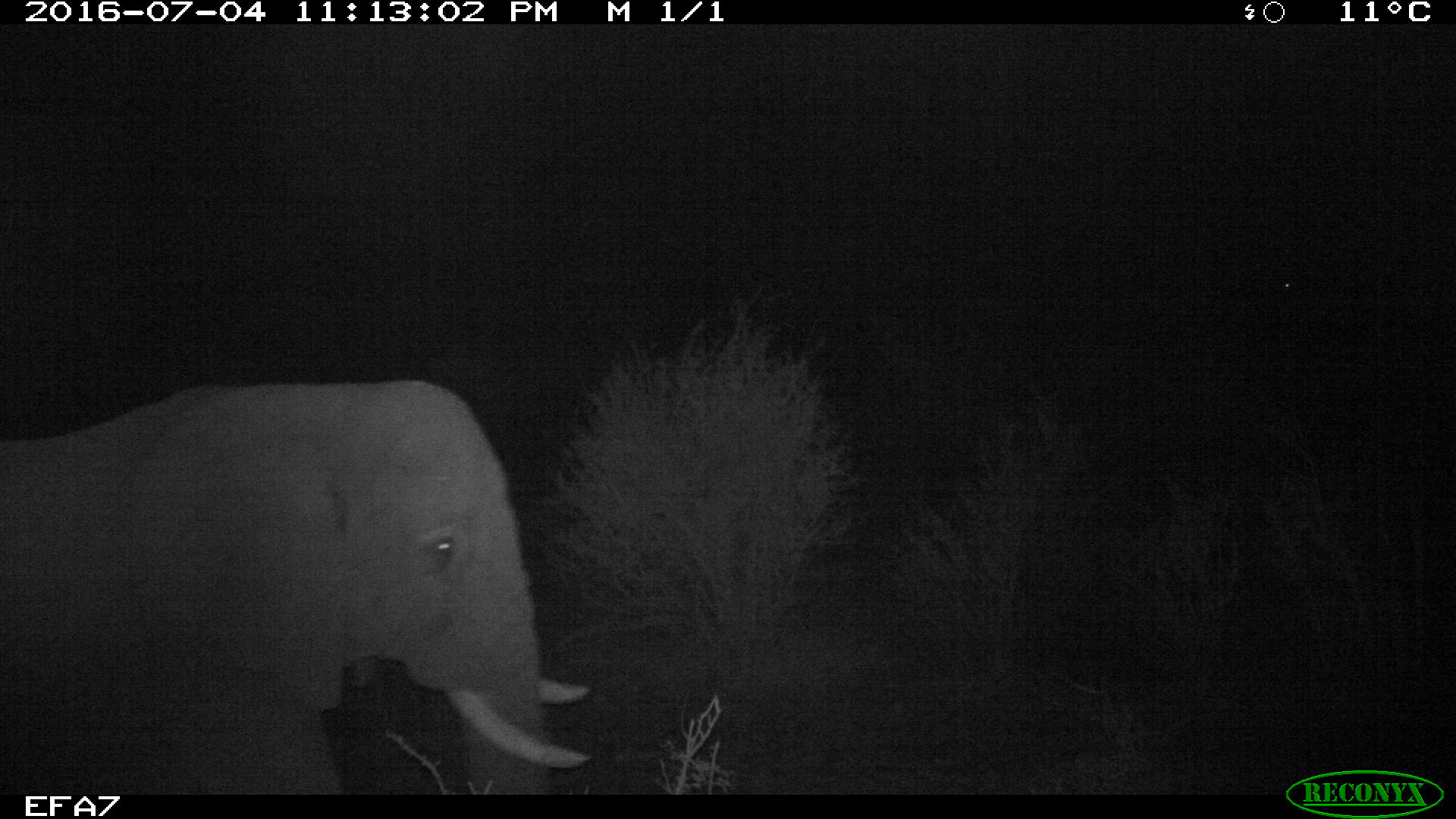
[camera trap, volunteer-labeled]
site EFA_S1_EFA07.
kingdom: Animalia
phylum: Chordata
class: Mammalia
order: Proboscidea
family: Elephantidae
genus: Loxodonta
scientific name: Loxodonta africana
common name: african bush elephant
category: elephant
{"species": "elephant (african bush elephant) (Loxodonta africana)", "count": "1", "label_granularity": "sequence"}